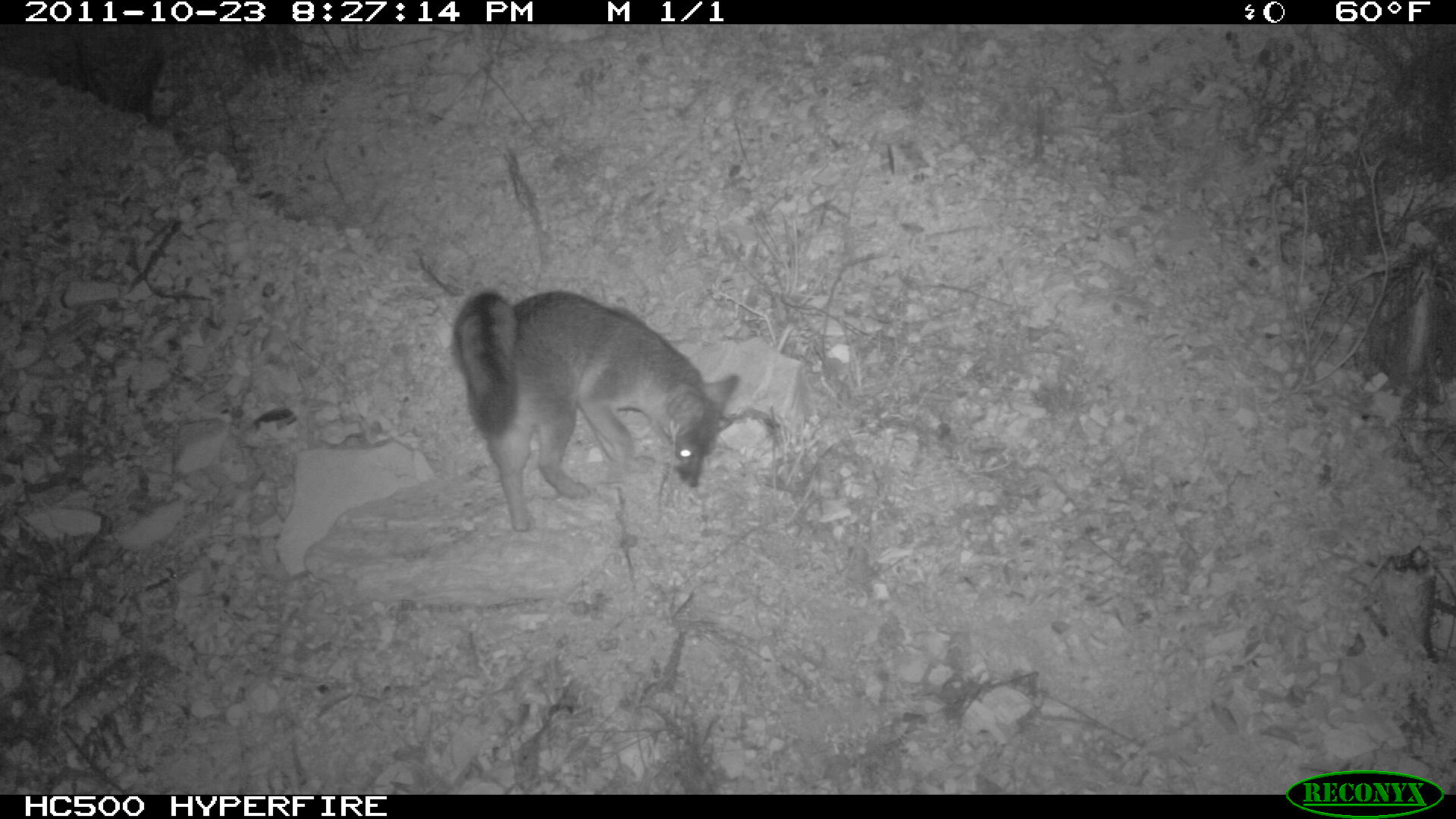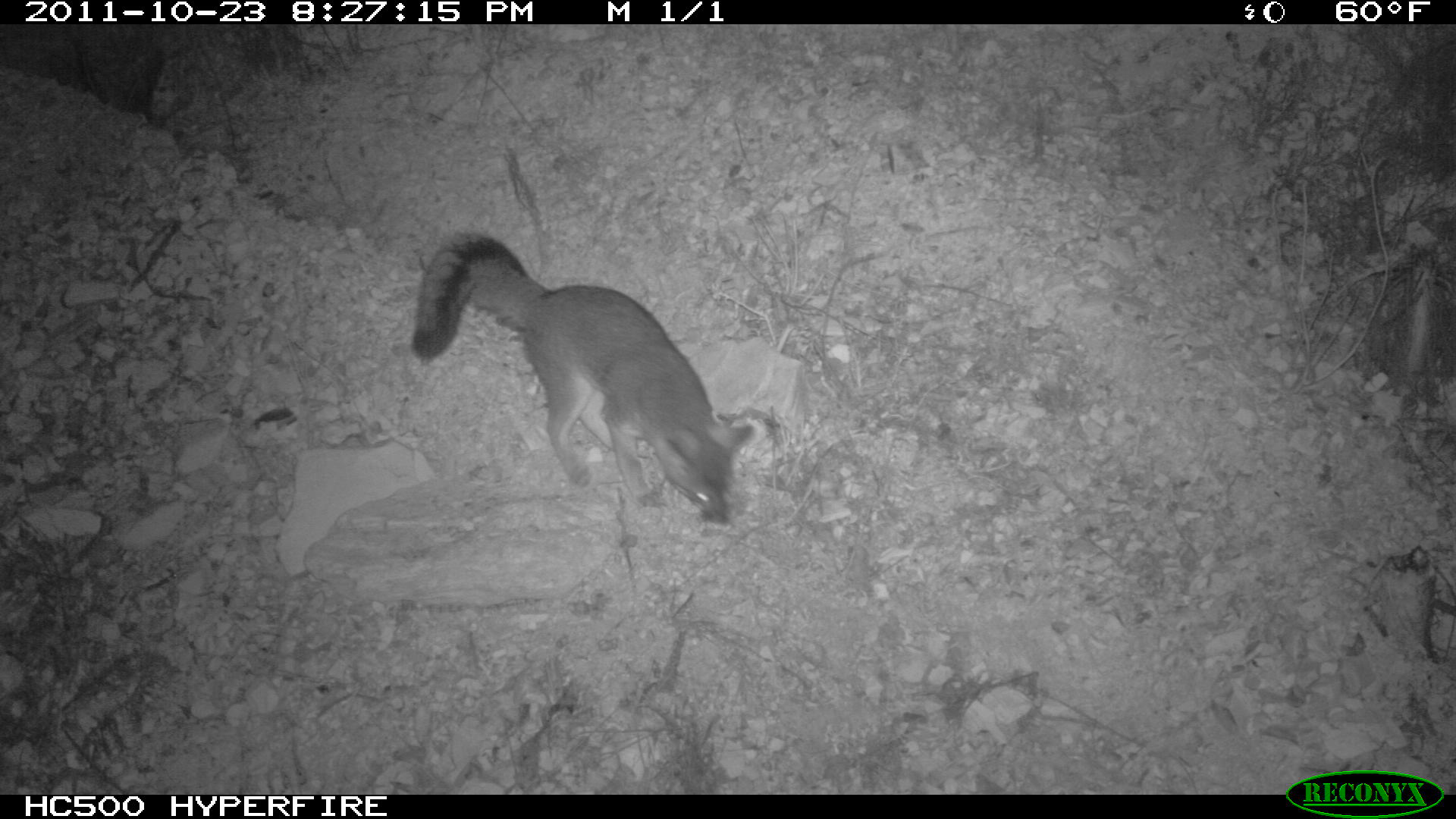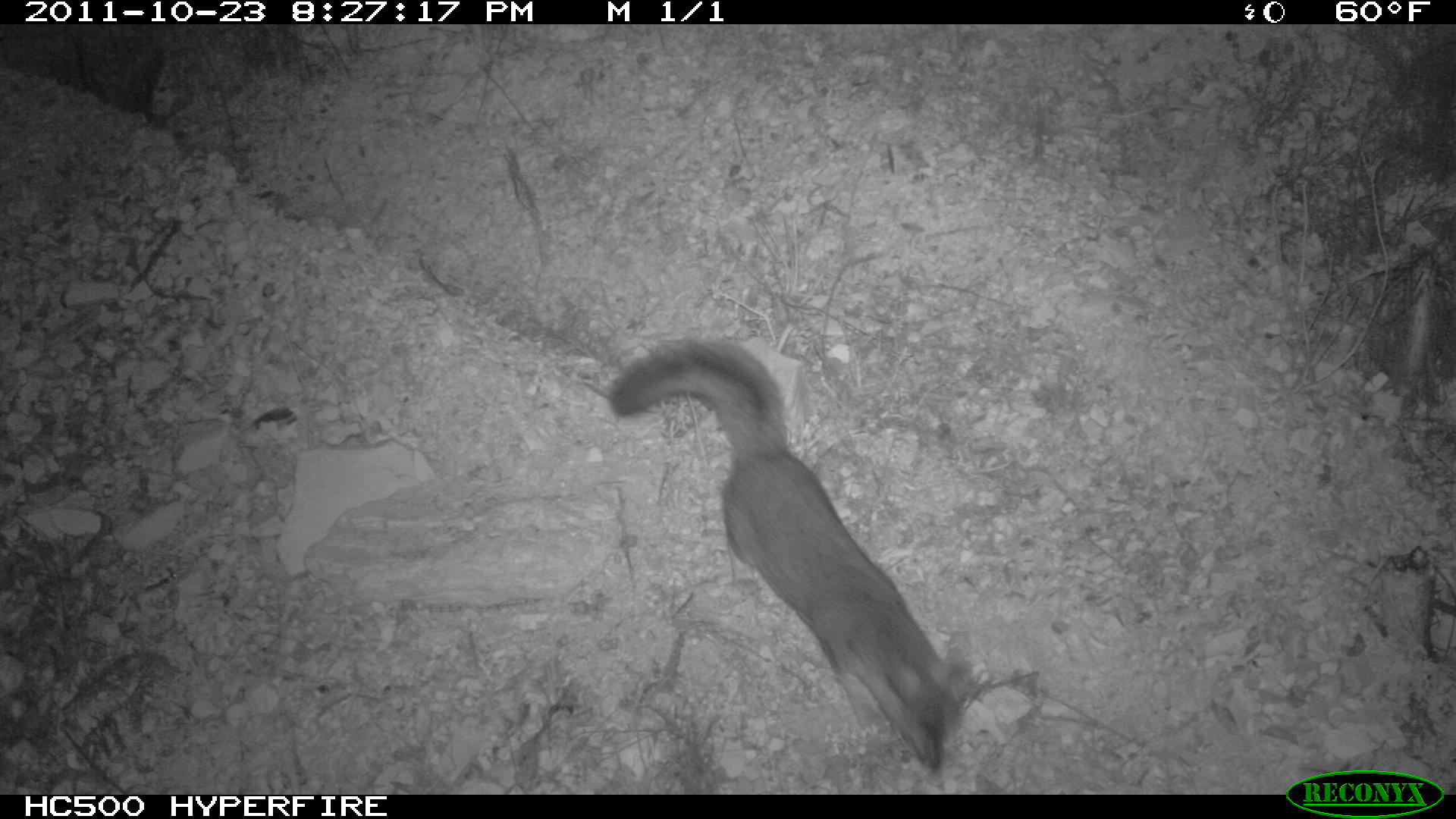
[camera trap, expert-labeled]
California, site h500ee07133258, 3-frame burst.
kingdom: Animalia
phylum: Chordata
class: Mammalia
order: Carnivora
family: Canidae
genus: Urocyon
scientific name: Urocyon littoralis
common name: island fox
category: fox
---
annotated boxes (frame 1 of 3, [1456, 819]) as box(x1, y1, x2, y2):
fox: box(453, 288, 739, 533)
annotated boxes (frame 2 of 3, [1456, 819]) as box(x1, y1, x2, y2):
fox: box(409, 231, 755, 523)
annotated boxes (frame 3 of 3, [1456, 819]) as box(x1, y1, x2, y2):
fox: box(609, 334, 976, 770)